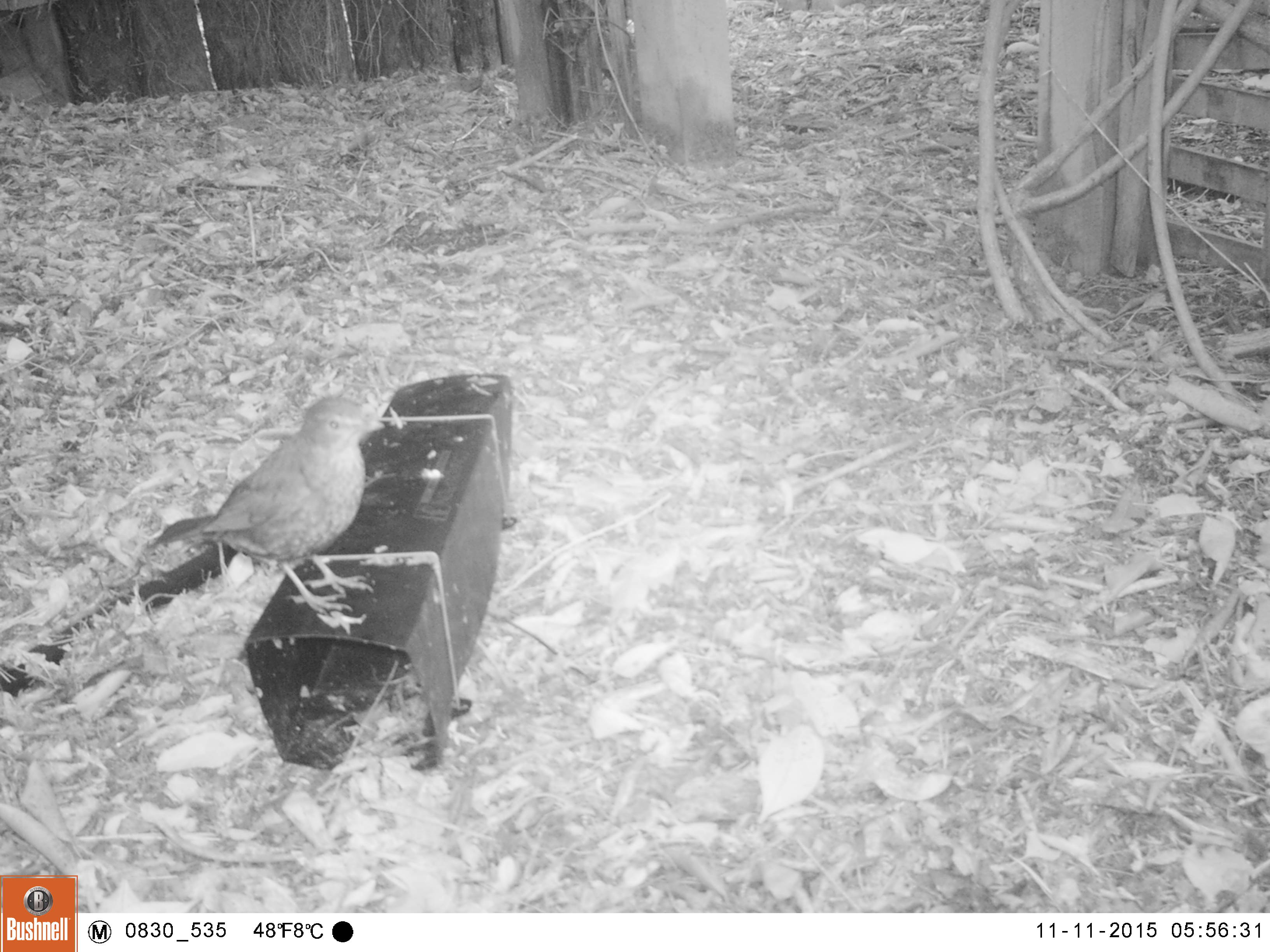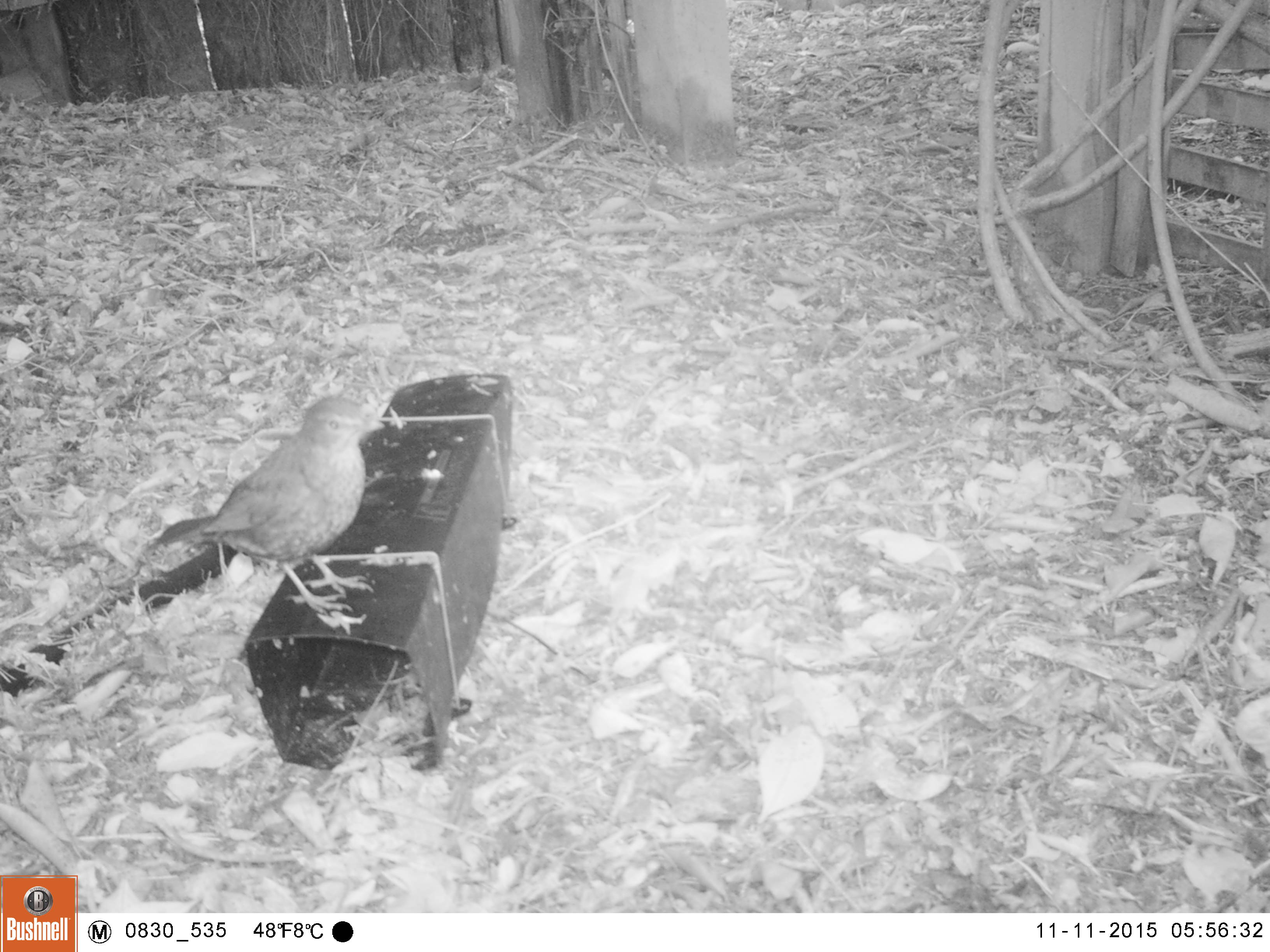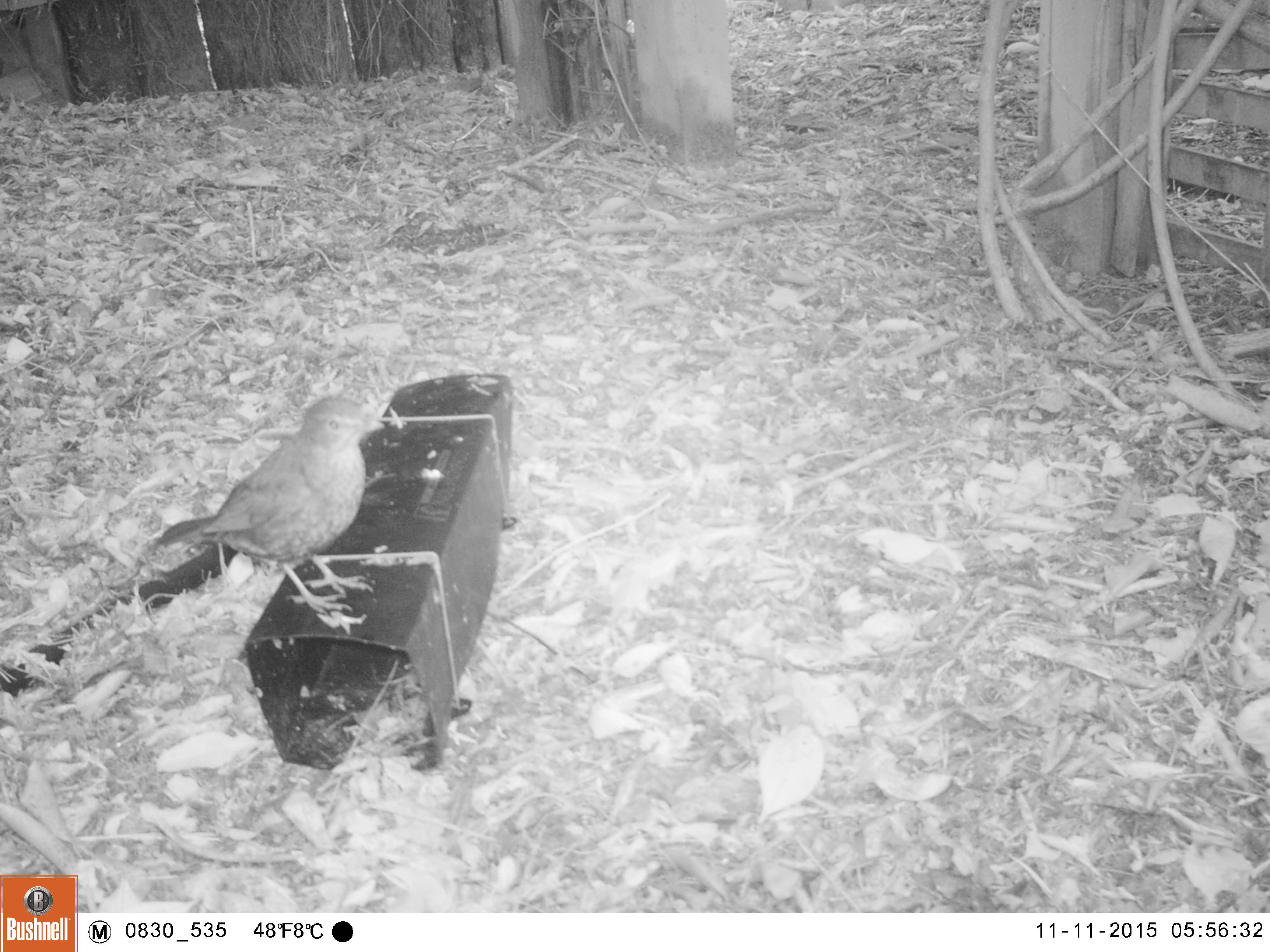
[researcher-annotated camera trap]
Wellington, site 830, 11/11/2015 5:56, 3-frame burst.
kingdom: Animalia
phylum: Chordata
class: Aves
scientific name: Aves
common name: bird